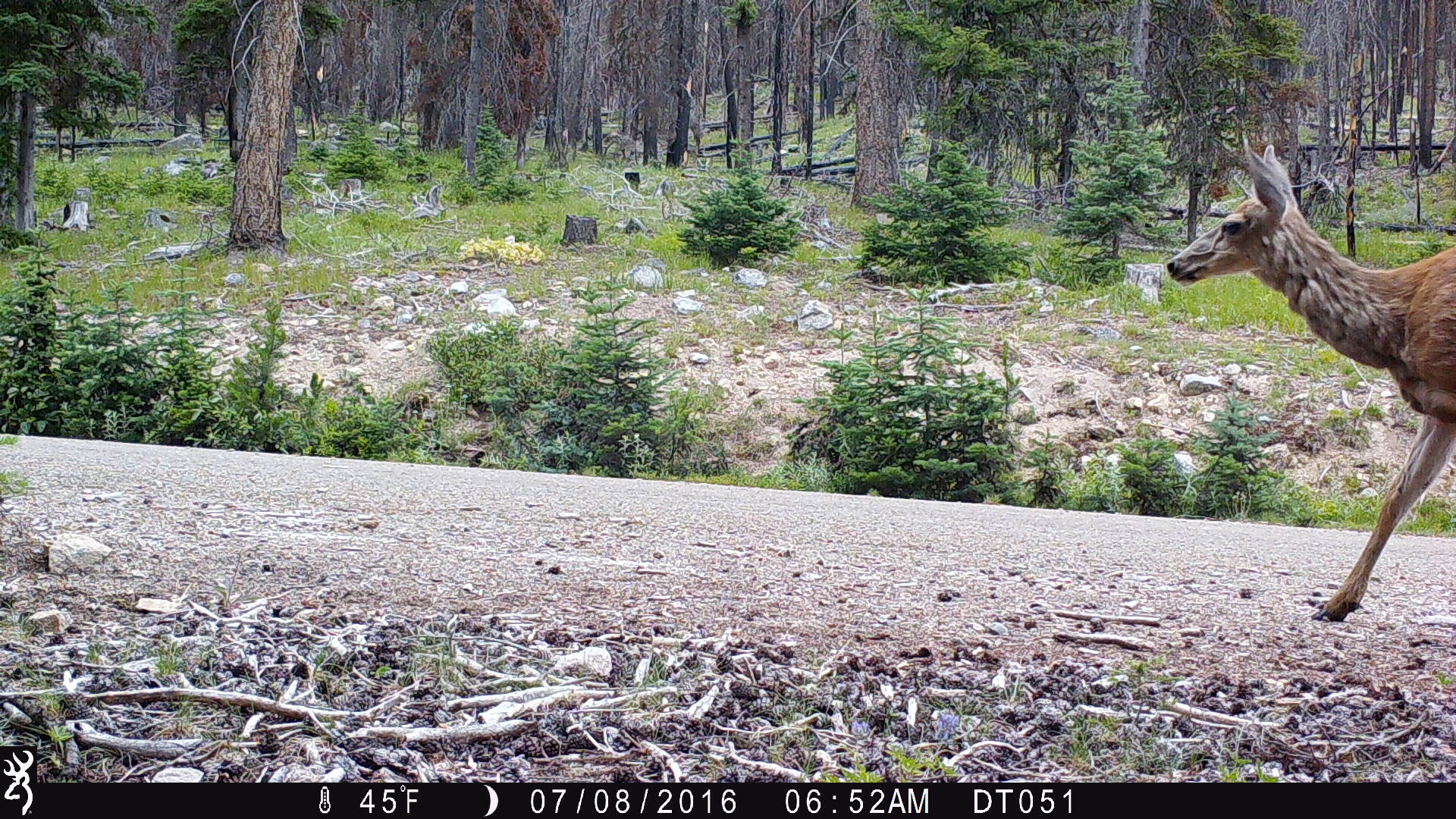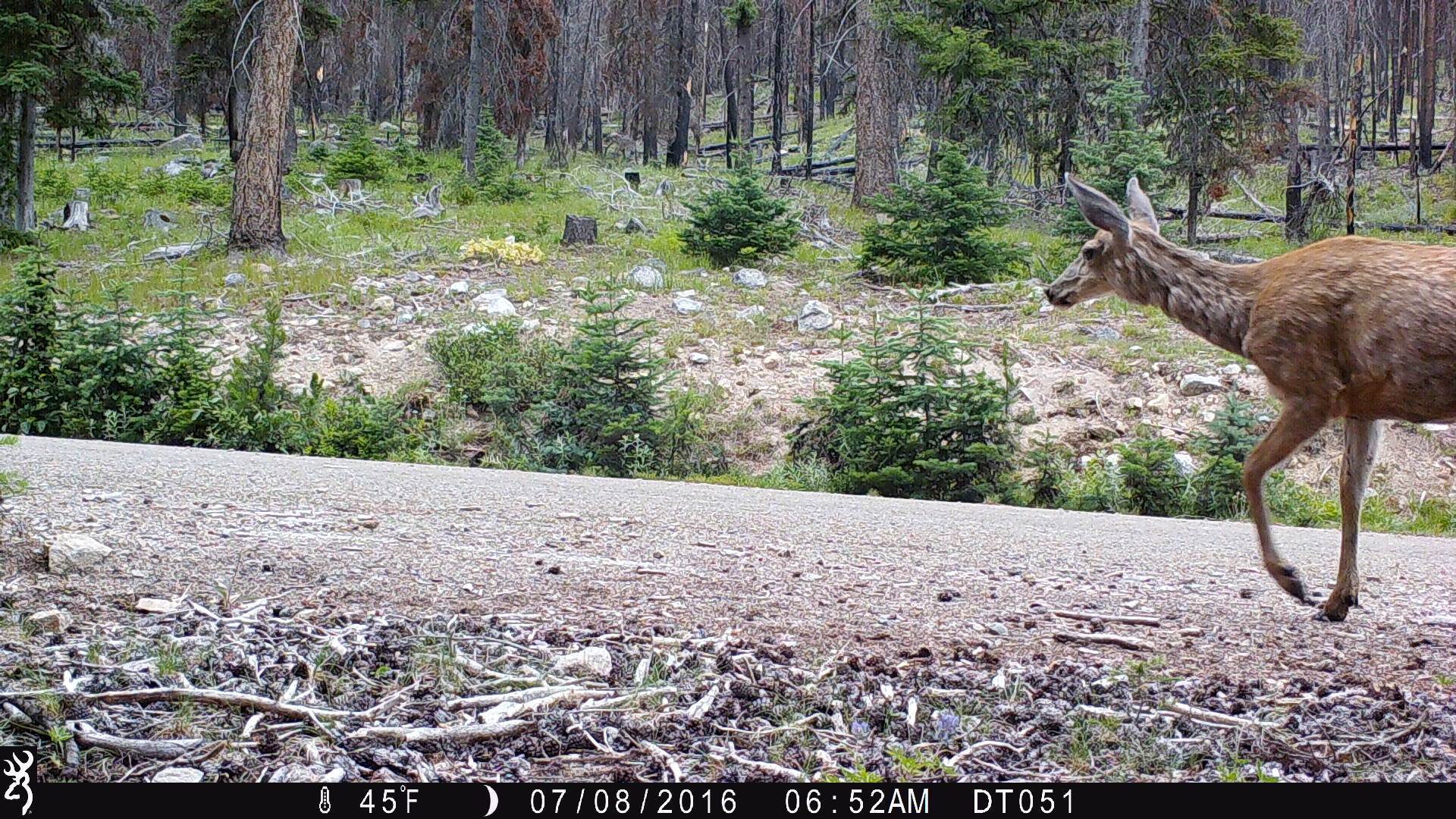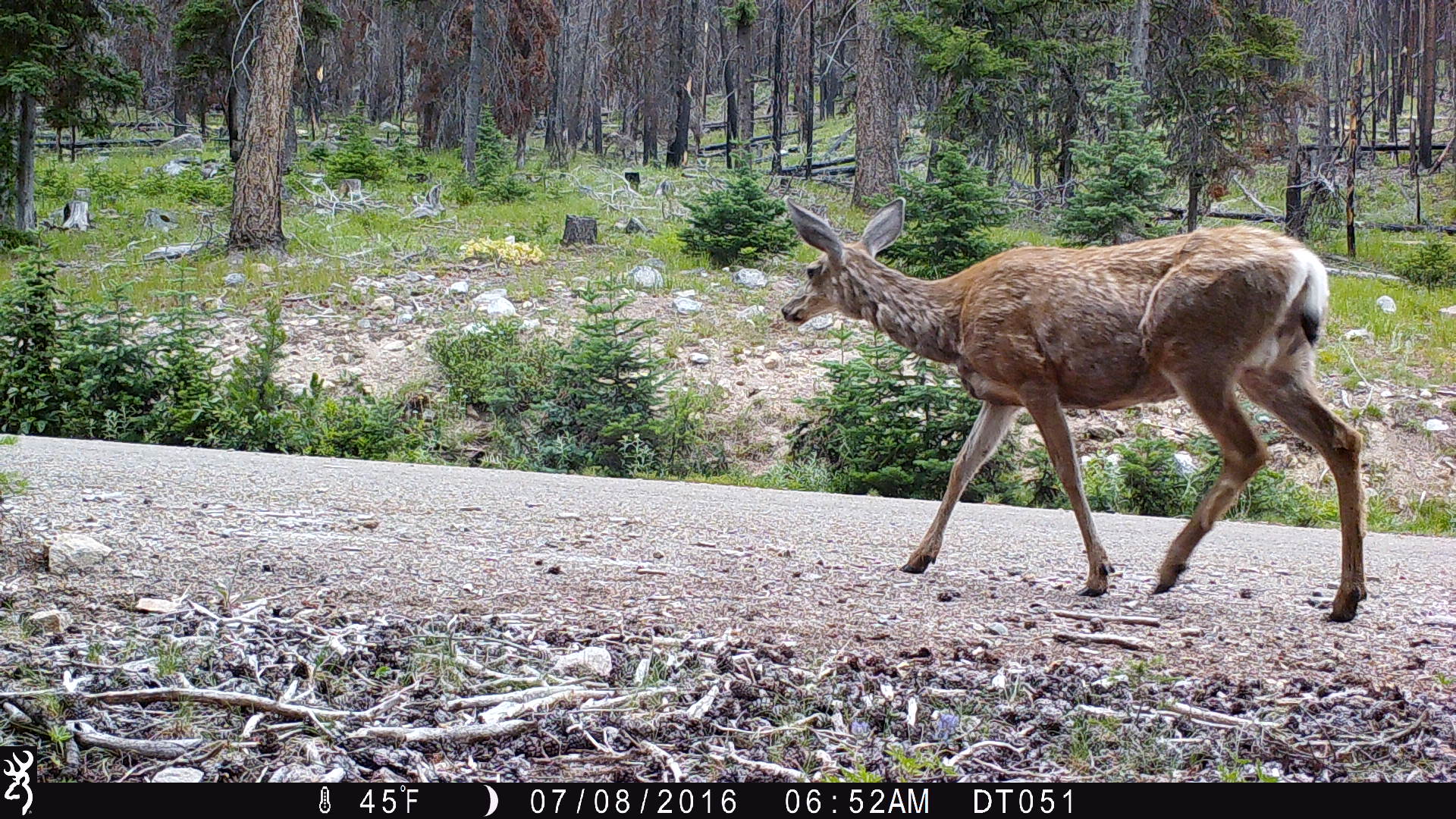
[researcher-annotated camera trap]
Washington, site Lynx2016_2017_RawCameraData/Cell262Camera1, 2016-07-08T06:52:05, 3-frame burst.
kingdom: Animalia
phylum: Chordata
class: Mammalia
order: Artiodactyla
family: Cervidae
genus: Odocoileus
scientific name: Odocoileus hemionus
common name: mule deer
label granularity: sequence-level